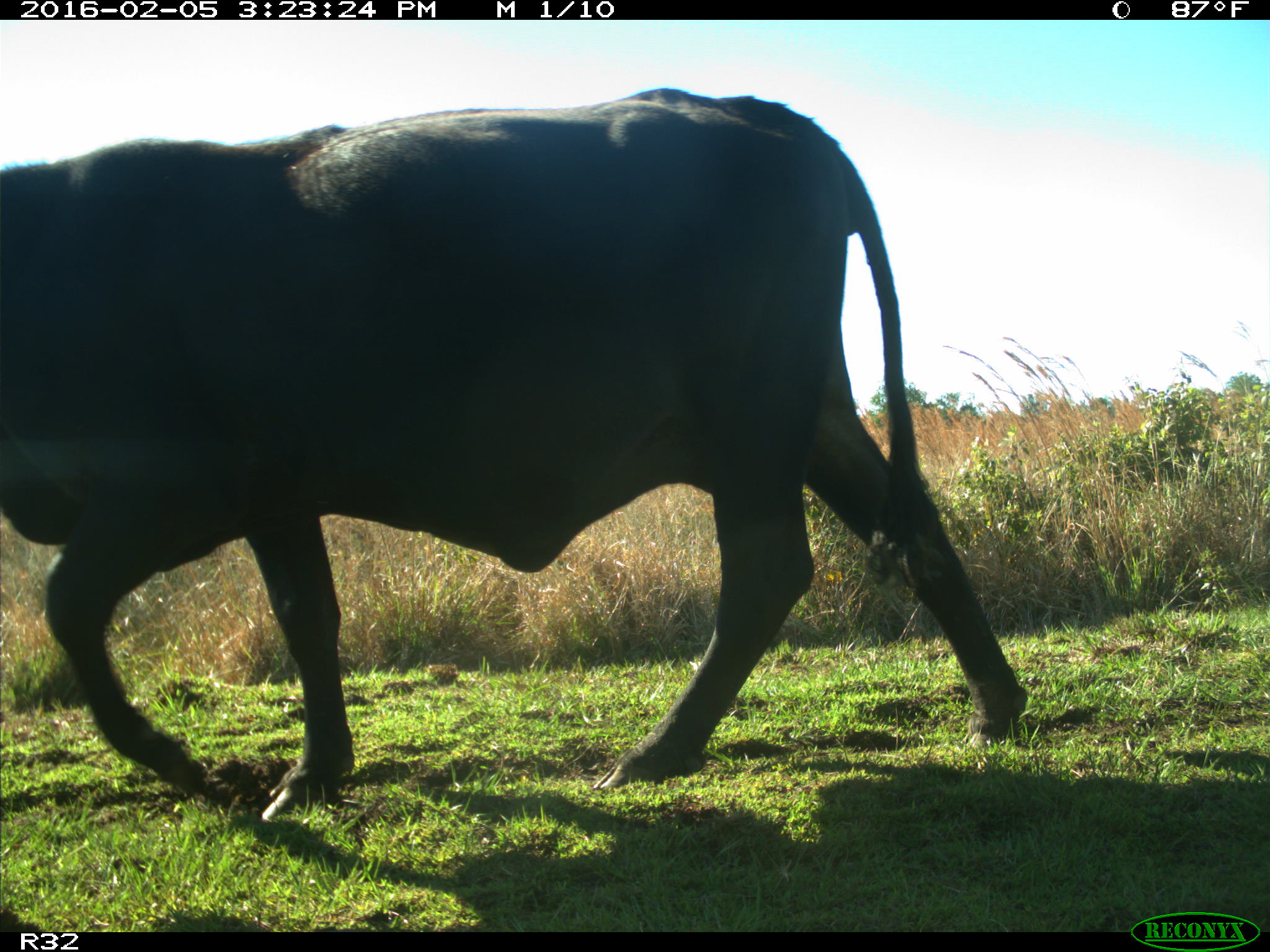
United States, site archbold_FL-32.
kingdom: Animalia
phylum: Chordata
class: Mammalia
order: Artiodactyla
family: Bovidae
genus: Bos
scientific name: Bos taurus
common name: domestic cow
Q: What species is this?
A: Bos taurus (domestic cow).